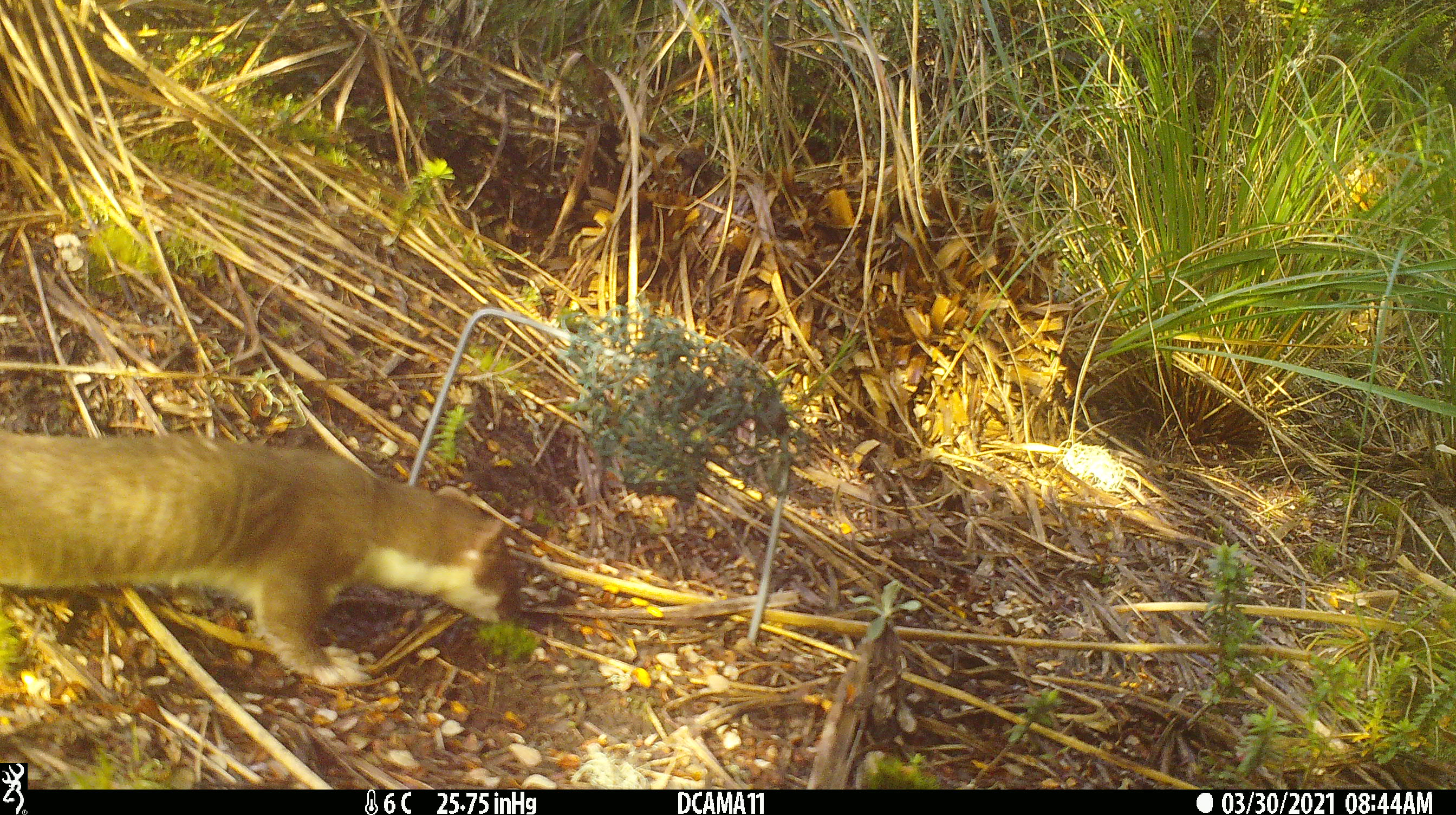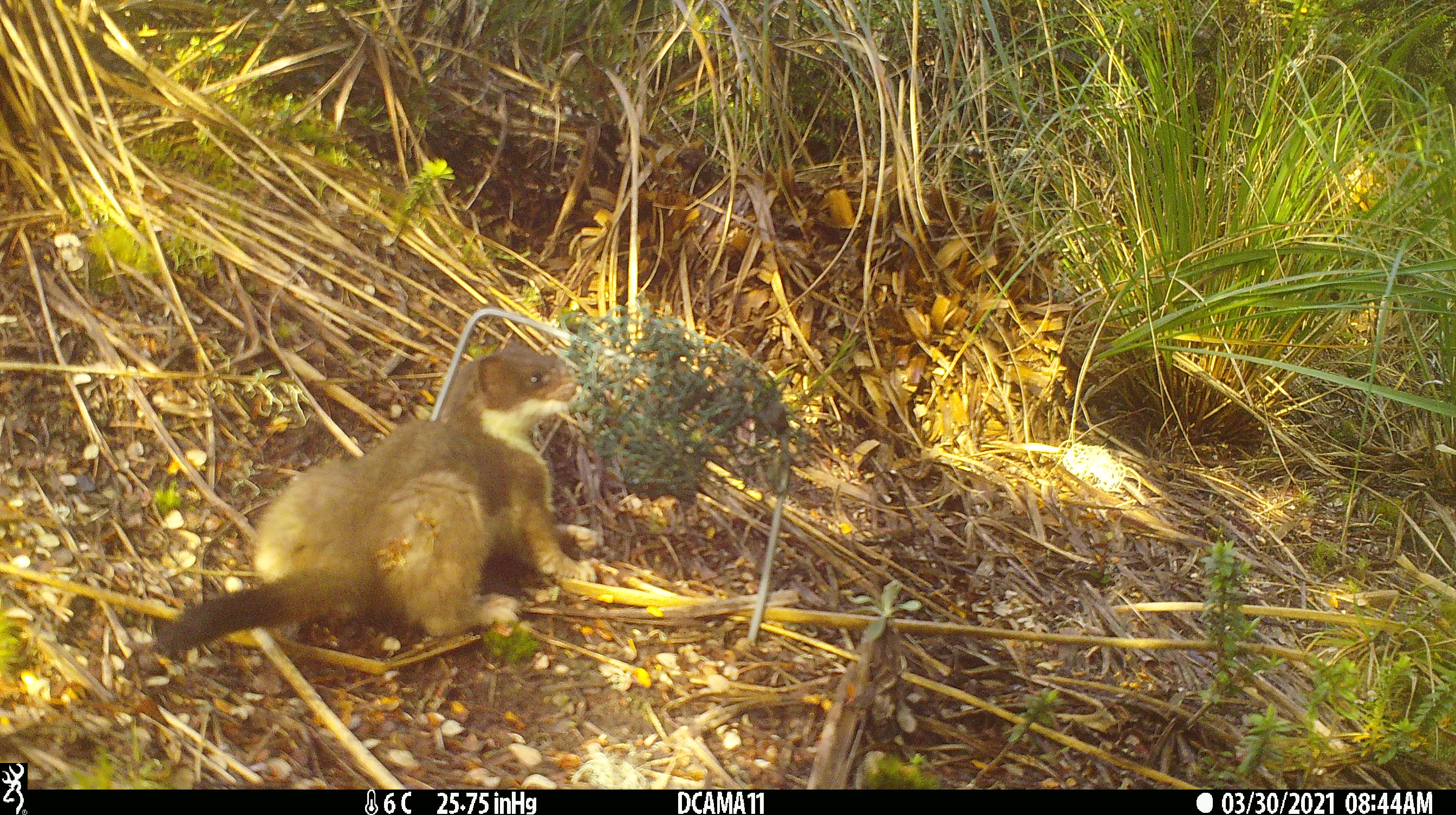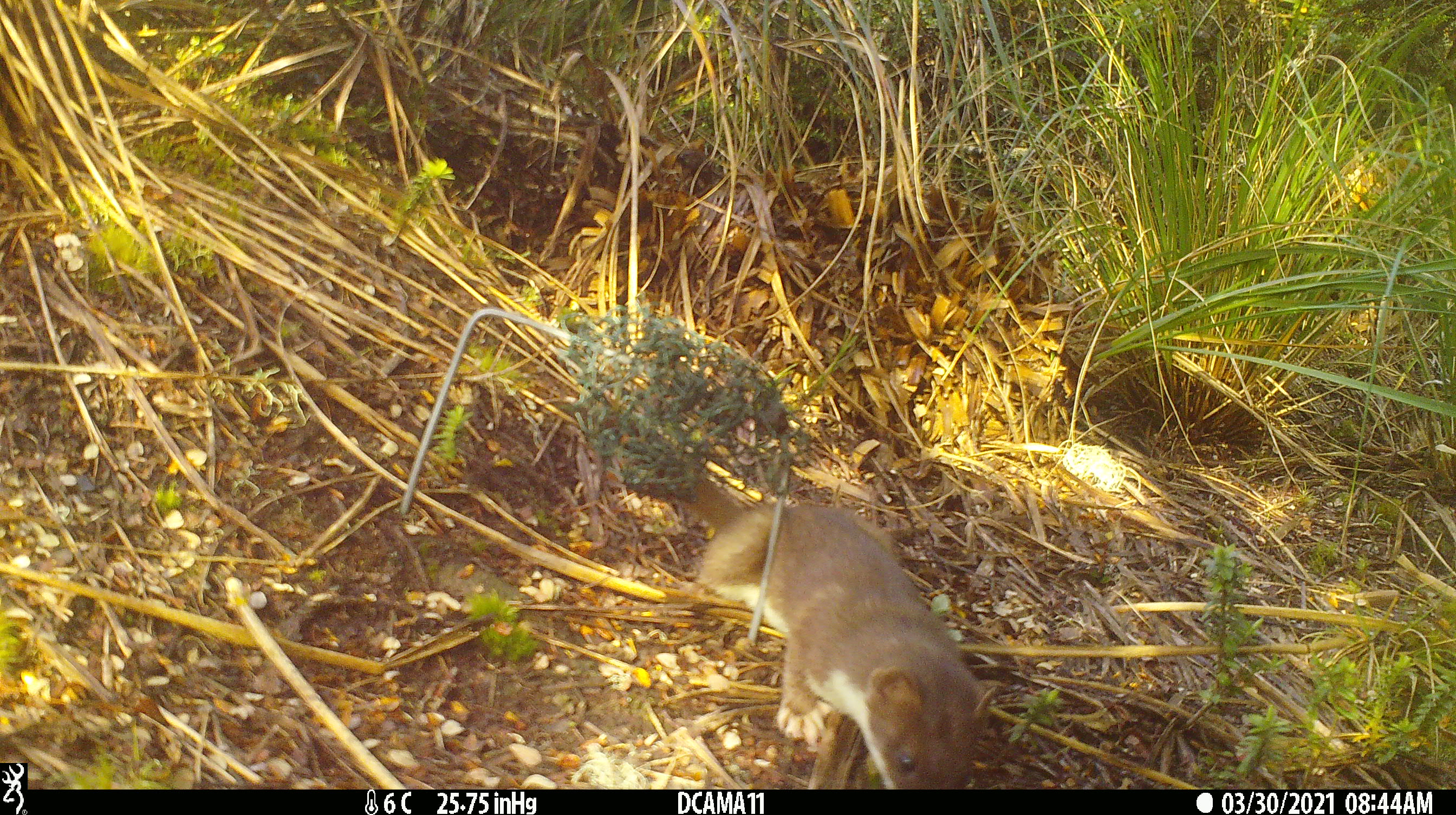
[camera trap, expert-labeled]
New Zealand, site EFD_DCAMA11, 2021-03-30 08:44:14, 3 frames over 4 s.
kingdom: Animalia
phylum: Chordata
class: Mammalia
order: Carnivora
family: Mustelidae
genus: Mustela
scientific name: Mustela erminea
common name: stoat